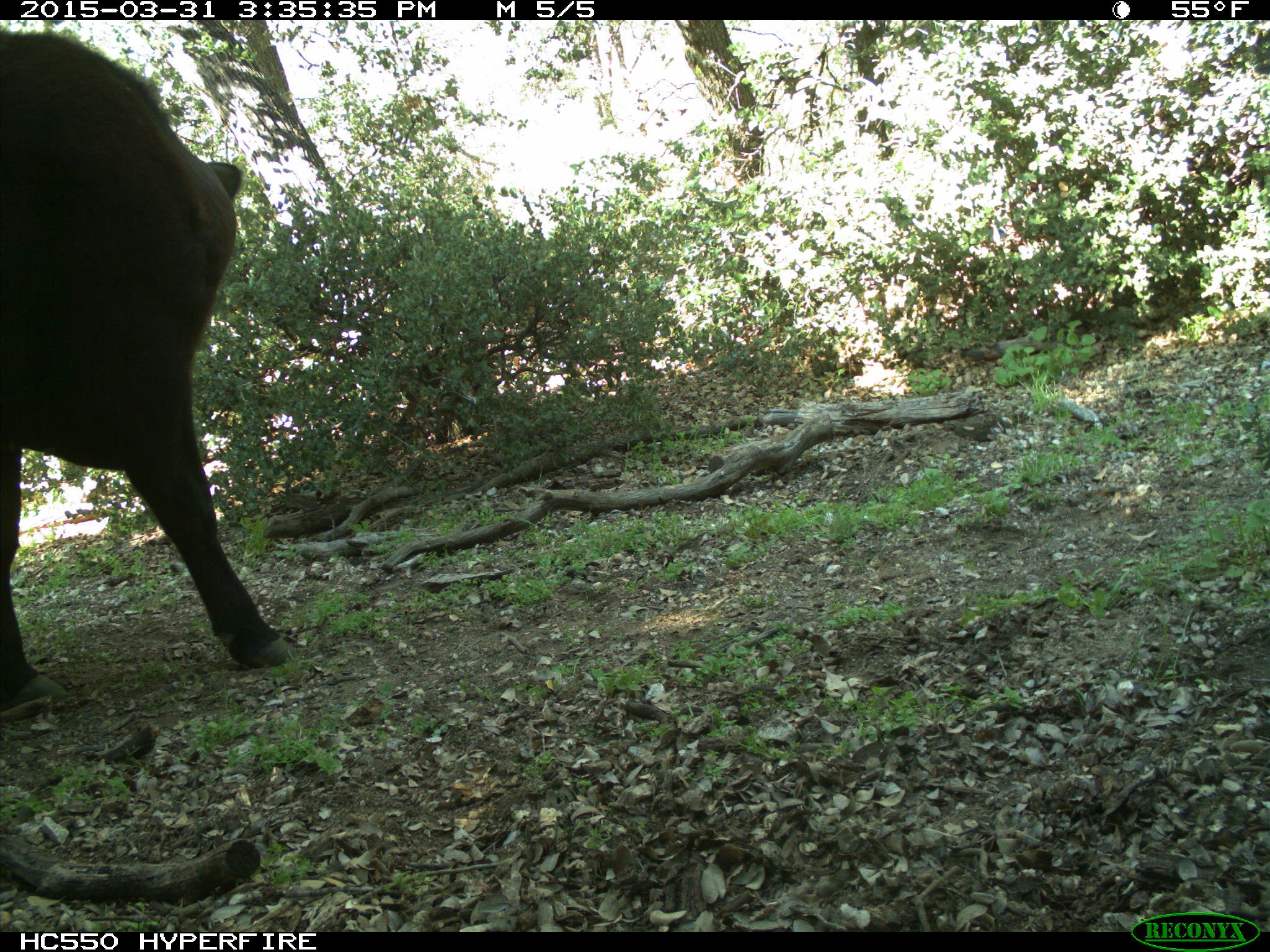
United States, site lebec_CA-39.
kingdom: Animalia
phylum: Chordata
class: Mammalia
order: Artiodactyla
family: Bovidae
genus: Bos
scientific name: Bos taurus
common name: domestic cow